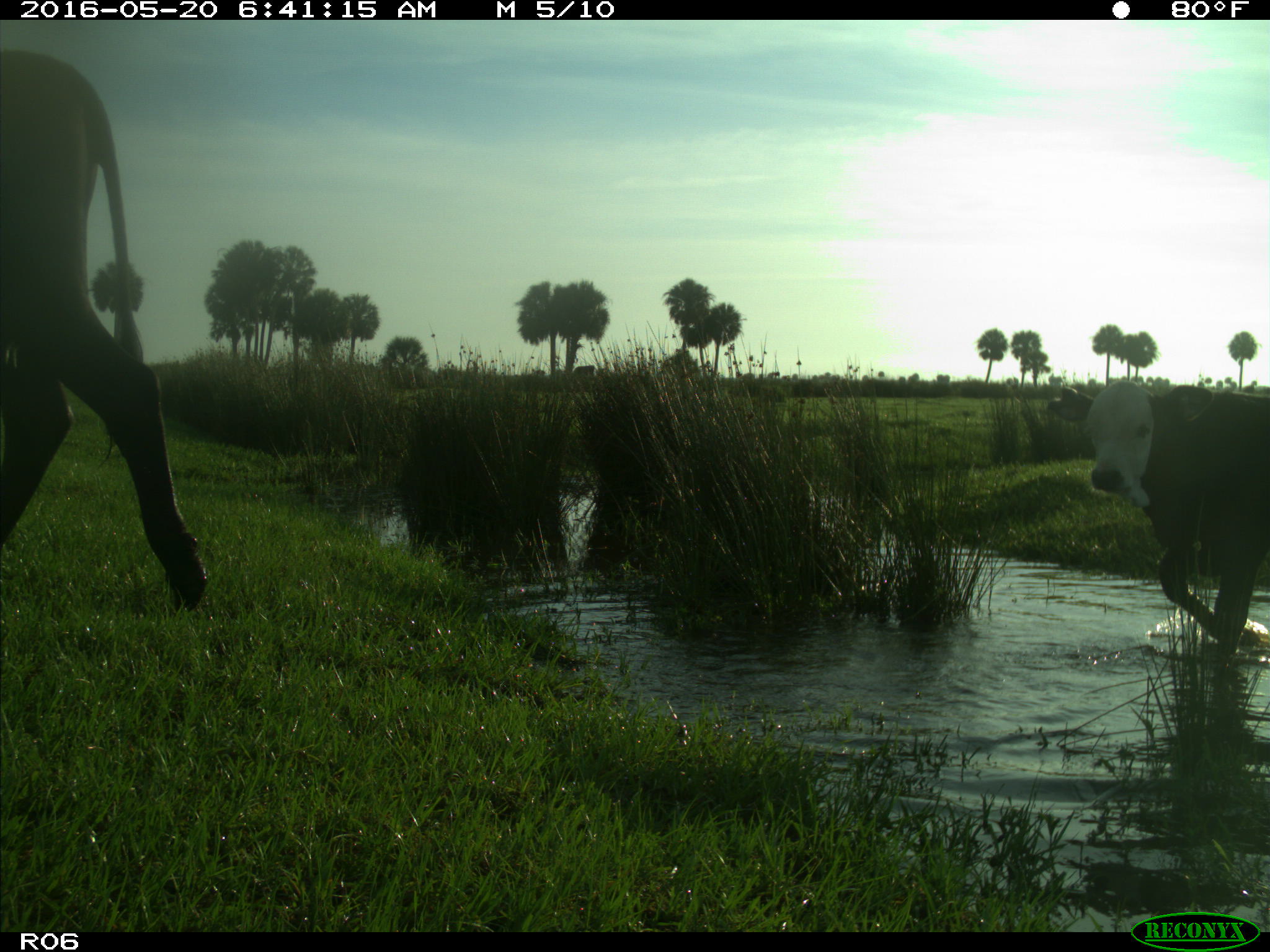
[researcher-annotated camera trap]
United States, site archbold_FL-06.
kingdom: Animalia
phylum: Chordata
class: Mammalia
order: Artiodactyla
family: Bovidae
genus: Bos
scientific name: Bos taurus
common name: domestic cow